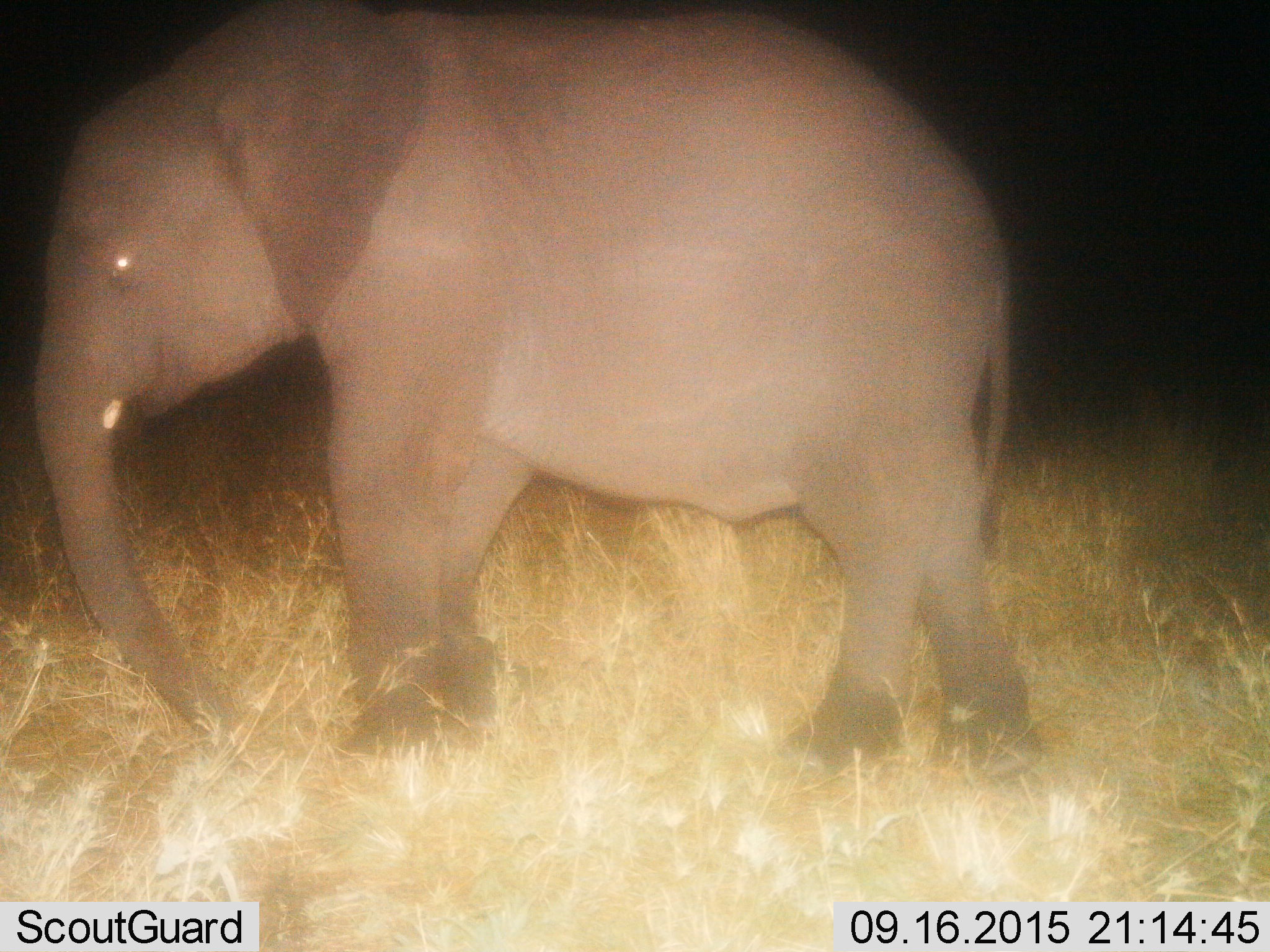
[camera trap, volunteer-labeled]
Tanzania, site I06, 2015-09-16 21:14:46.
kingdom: Animalia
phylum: Chordata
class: Mammalia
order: Proboscidea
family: Elephantidae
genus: Loxodonta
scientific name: Loxodonta africana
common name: african bush elephant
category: elephant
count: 1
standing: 80%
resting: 0%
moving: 30%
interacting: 0%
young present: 20%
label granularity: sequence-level